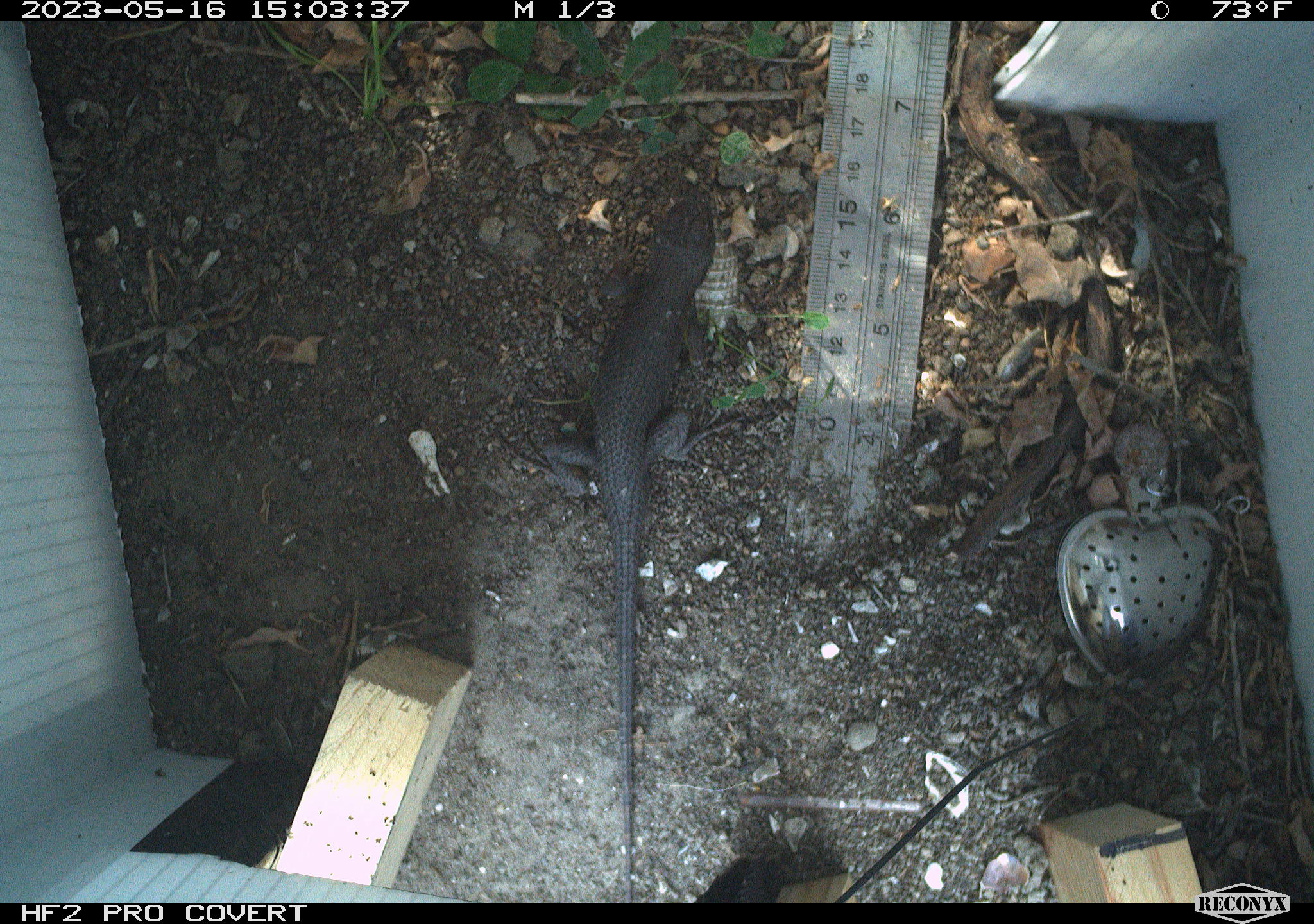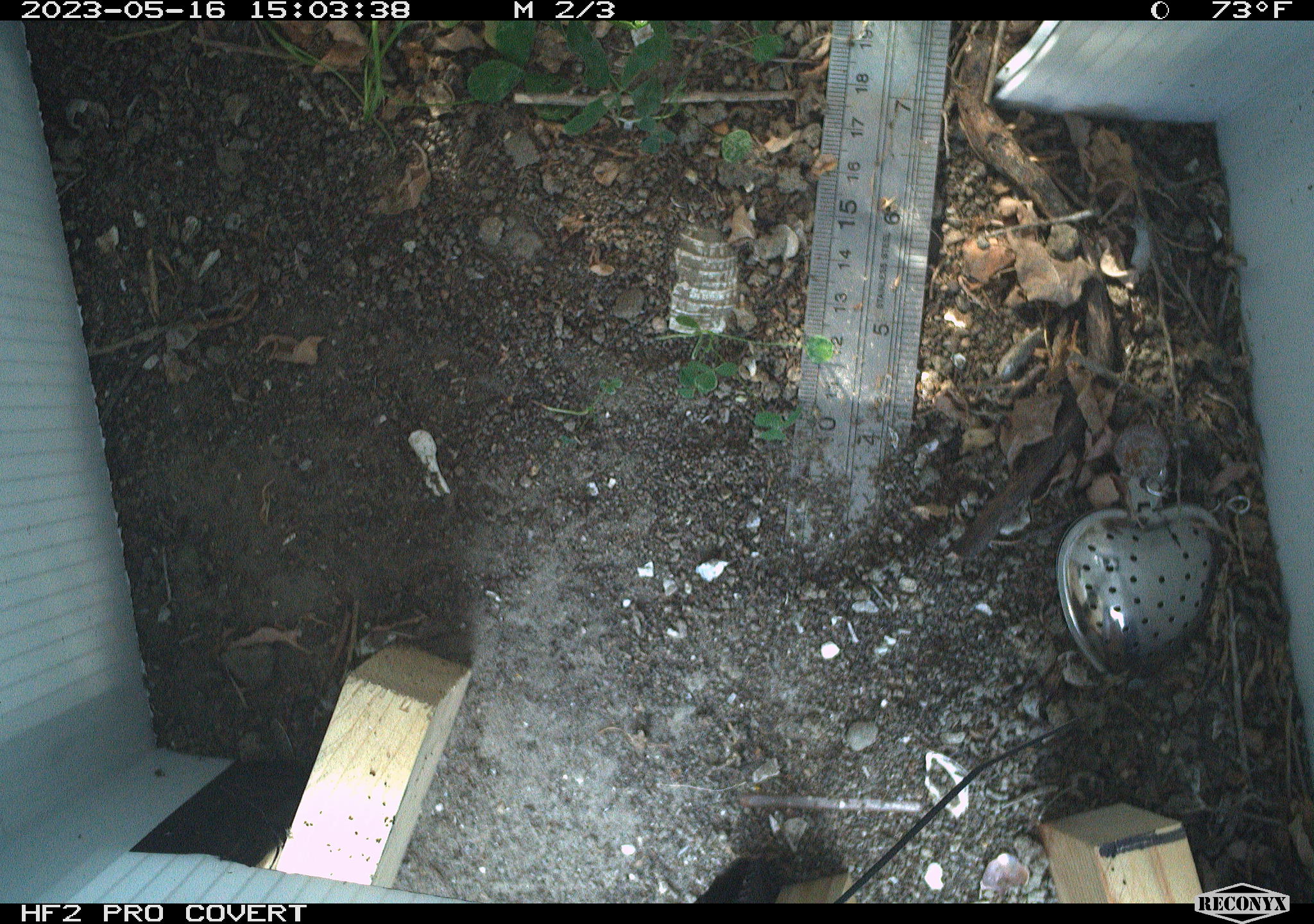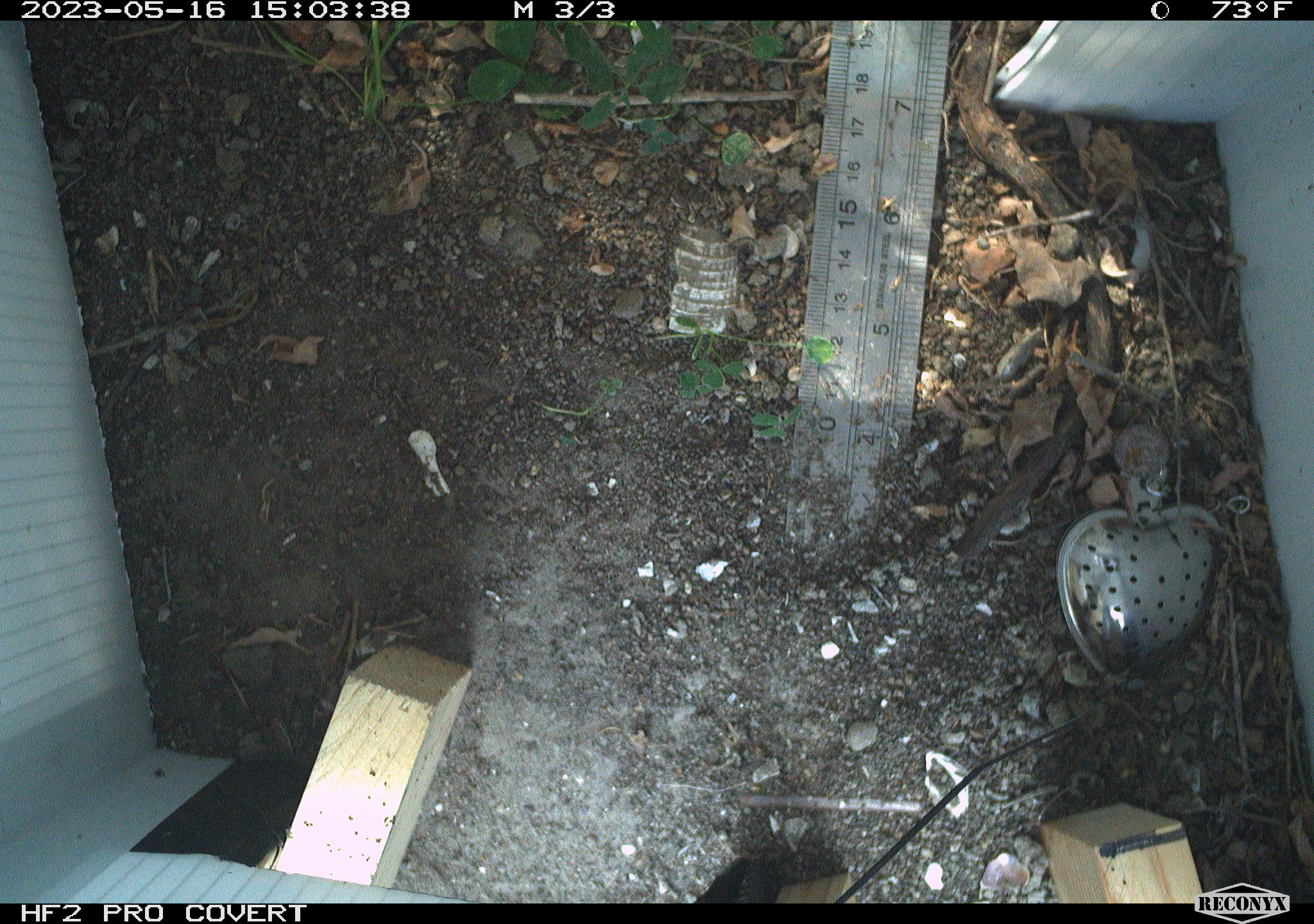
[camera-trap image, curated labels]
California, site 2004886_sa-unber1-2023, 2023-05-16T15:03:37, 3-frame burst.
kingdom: Animalia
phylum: Chordata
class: Reptilia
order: Squamata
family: Phrynosomatidae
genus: Sceloporus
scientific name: Sceloporus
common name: spiny lizards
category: sceloporus species